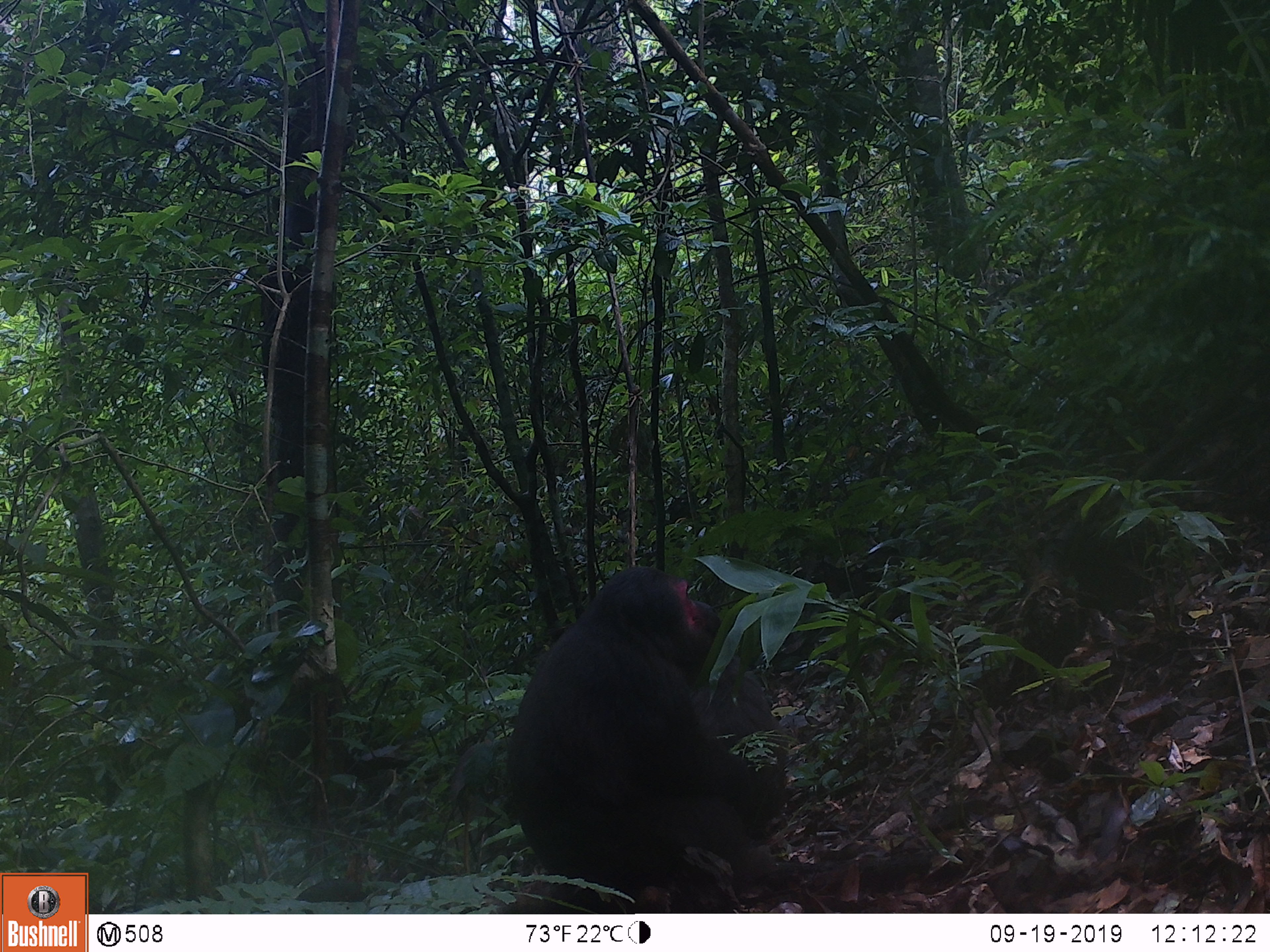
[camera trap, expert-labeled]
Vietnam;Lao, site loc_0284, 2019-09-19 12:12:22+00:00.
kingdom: Animalia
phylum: Chordata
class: Mammalia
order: Primates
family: Cercopithecidae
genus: Macaca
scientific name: Macaca arctoides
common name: stump-tailed macaque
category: stump tailed macaque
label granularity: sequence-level